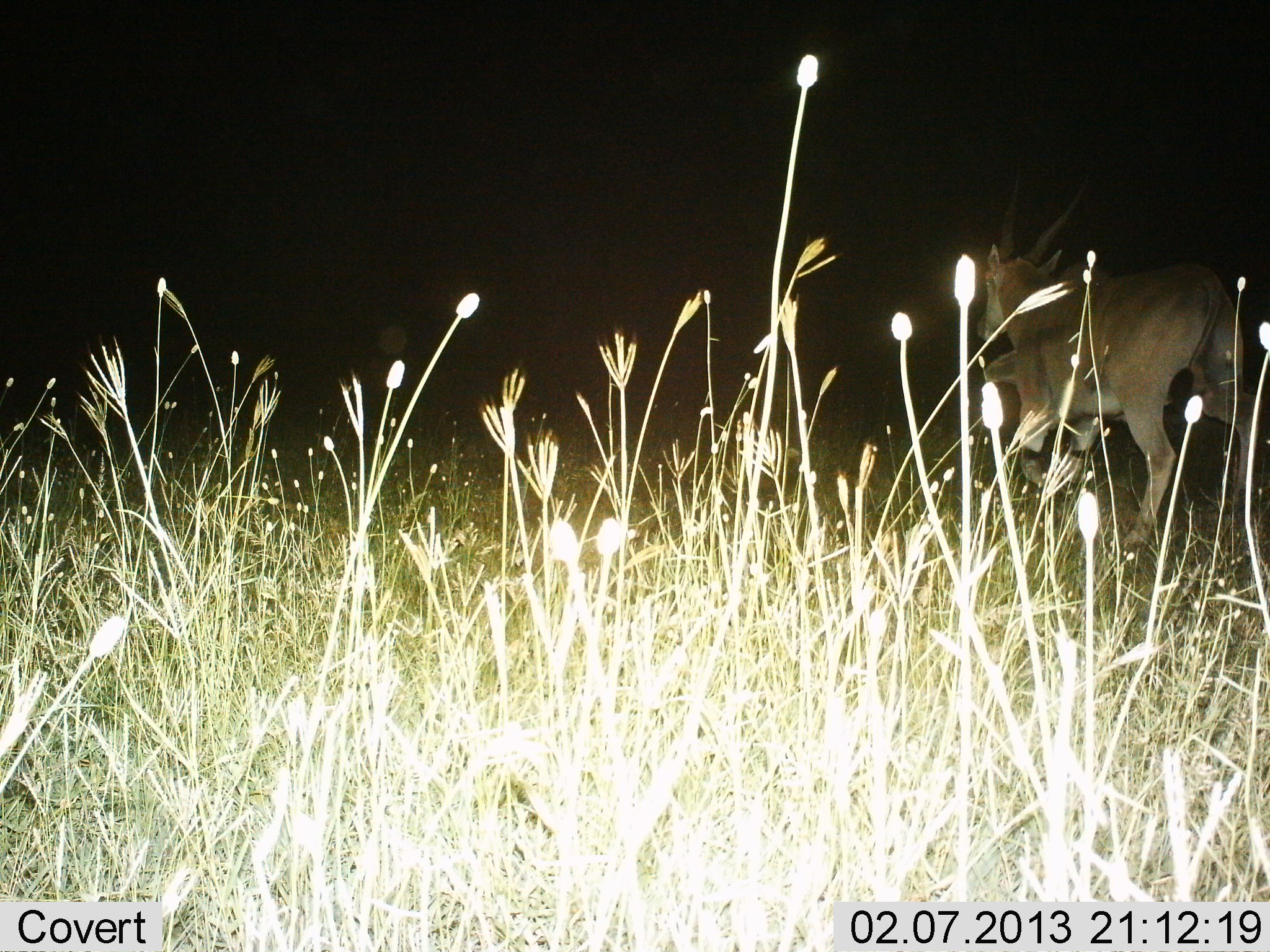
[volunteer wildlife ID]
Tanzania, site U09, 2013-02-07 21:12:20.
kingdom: Animalia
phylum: Chordata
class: Mammalia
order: Artiodactyla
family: Bovidae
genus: Tragelaphus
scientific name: Tragelaphus oryx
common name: eland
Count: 1.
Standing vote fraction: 18%.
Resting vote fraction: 5%.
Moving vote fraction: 82%.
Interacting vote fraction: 0%.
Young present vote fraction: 0%.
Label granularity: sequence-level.